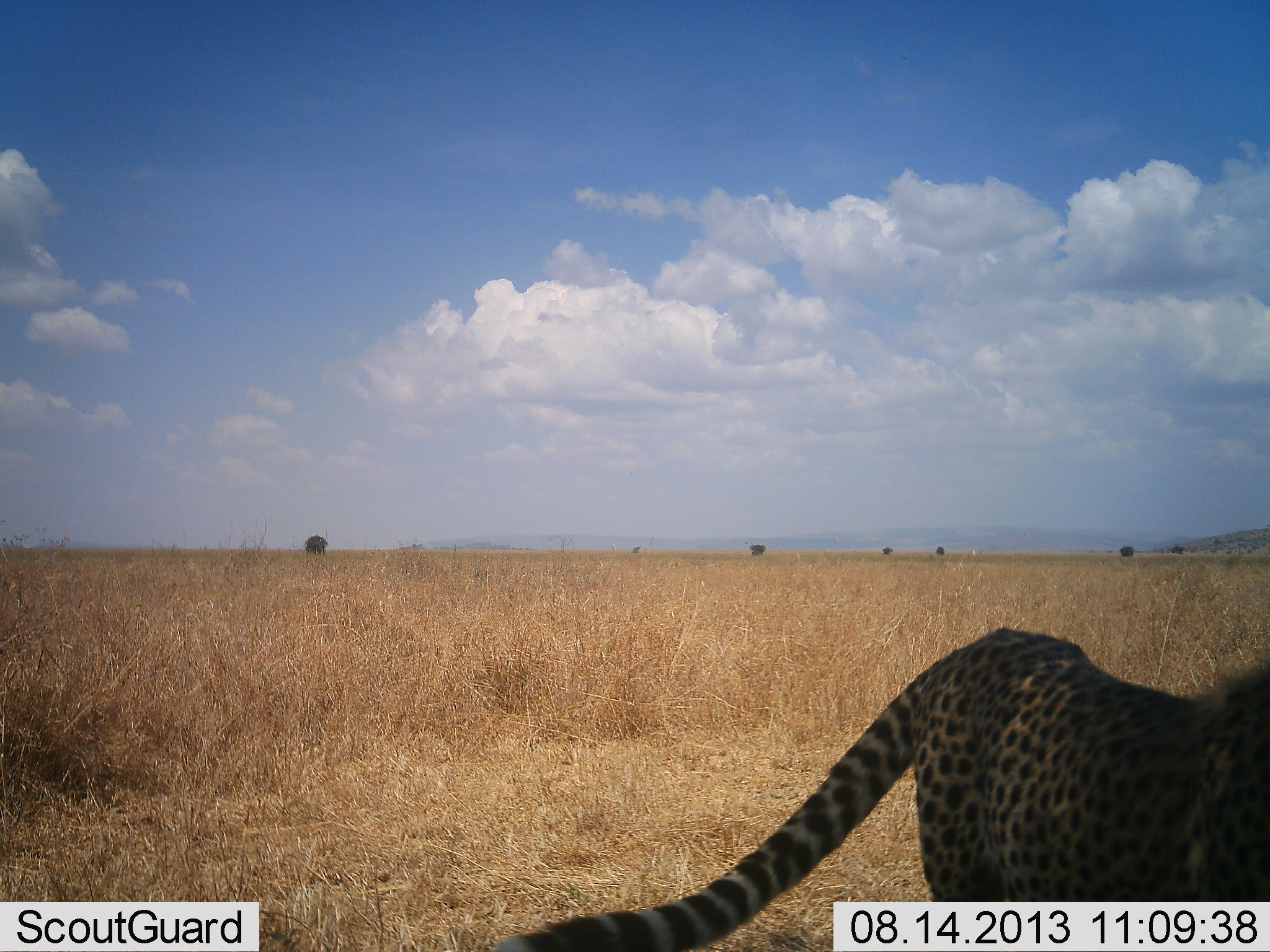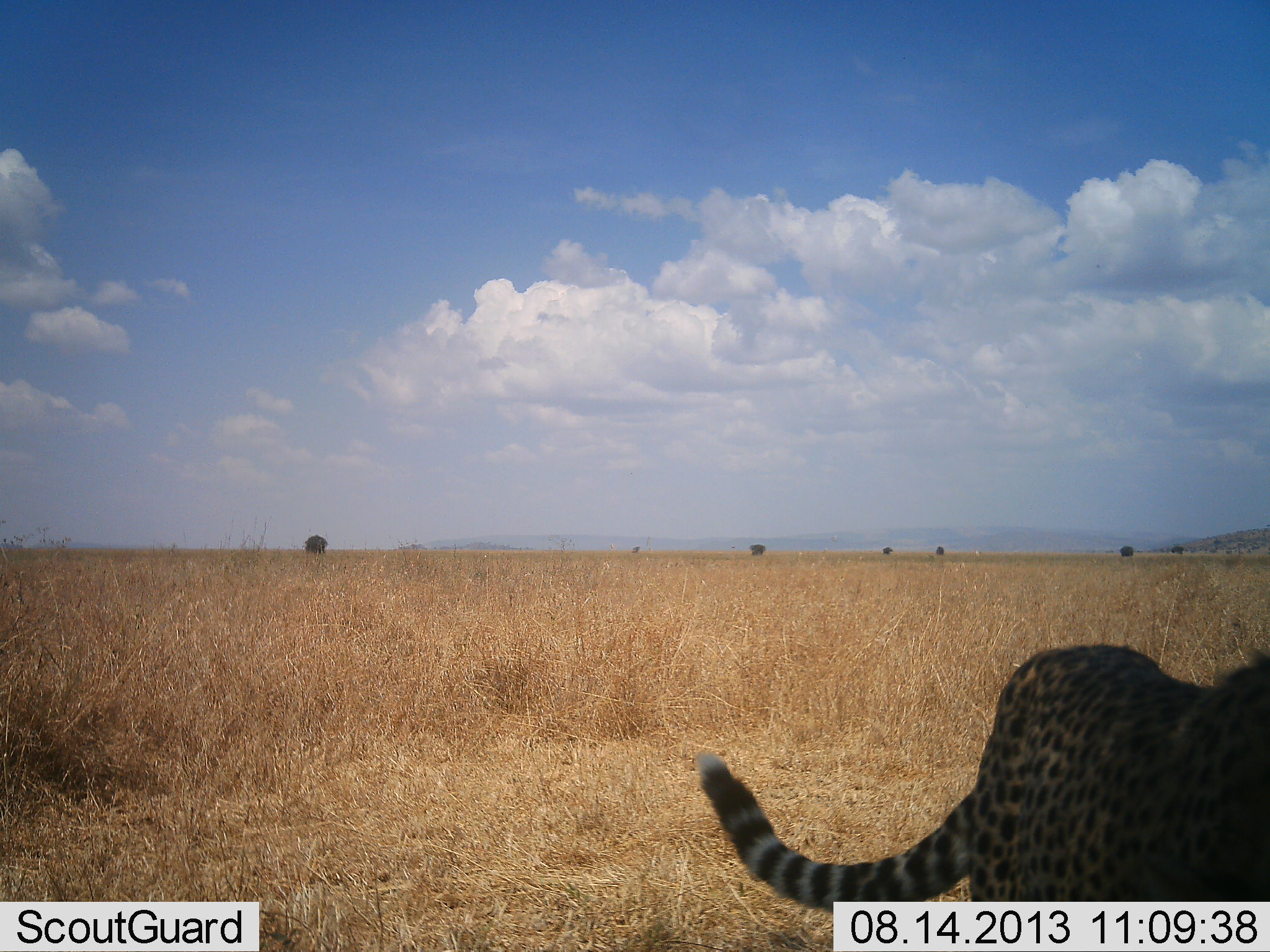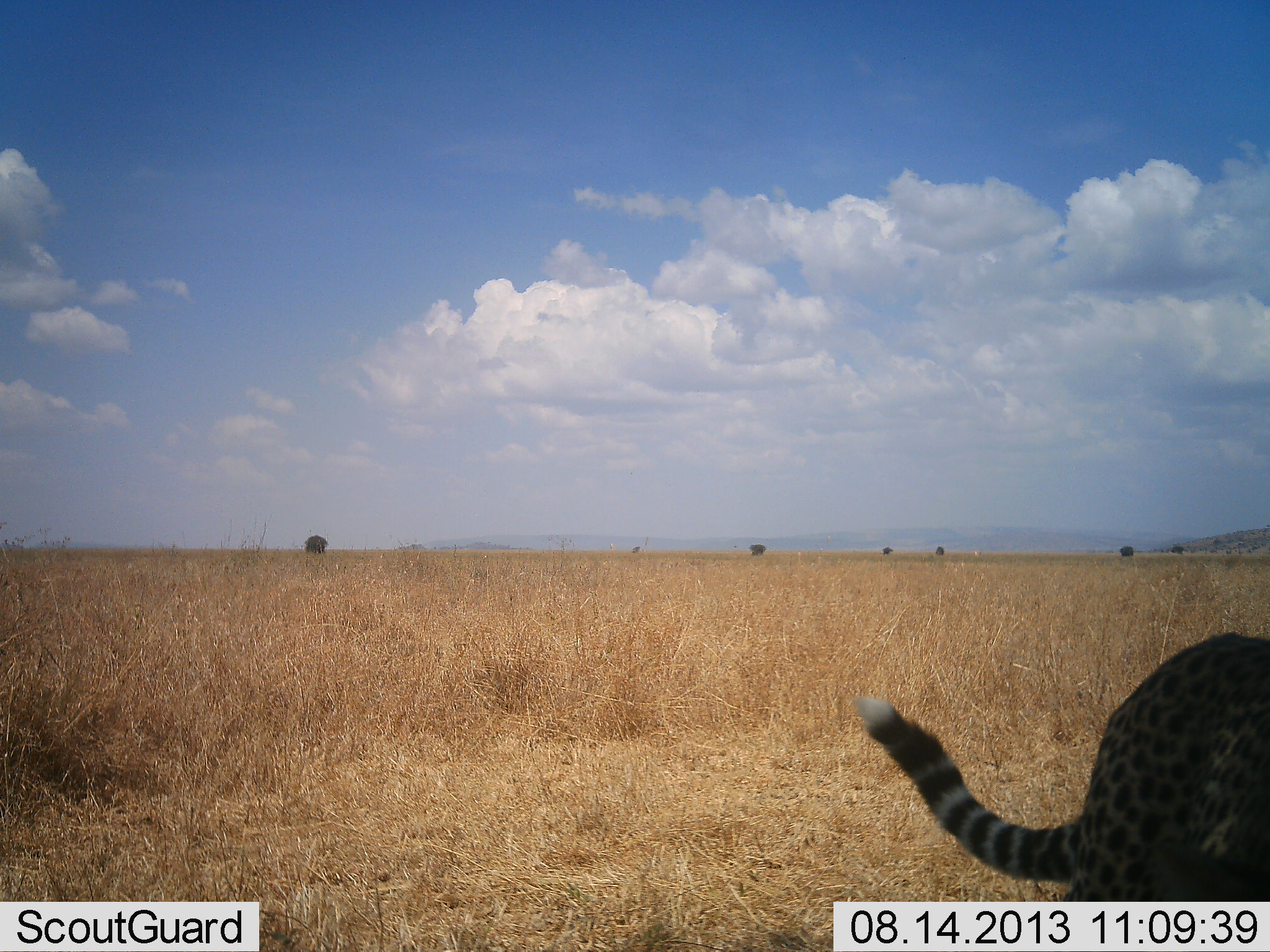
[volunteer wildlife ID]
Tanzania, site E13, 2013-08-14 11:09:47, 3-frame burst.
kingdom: Animalia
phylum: Chordata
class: Mammalia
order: Carnivora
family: Felidae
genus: Acinonyx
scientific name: Acinonyx jubatus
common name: cheetah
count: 1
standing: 16%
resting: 0%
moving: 84%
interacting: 5%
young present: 0%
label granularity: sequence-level